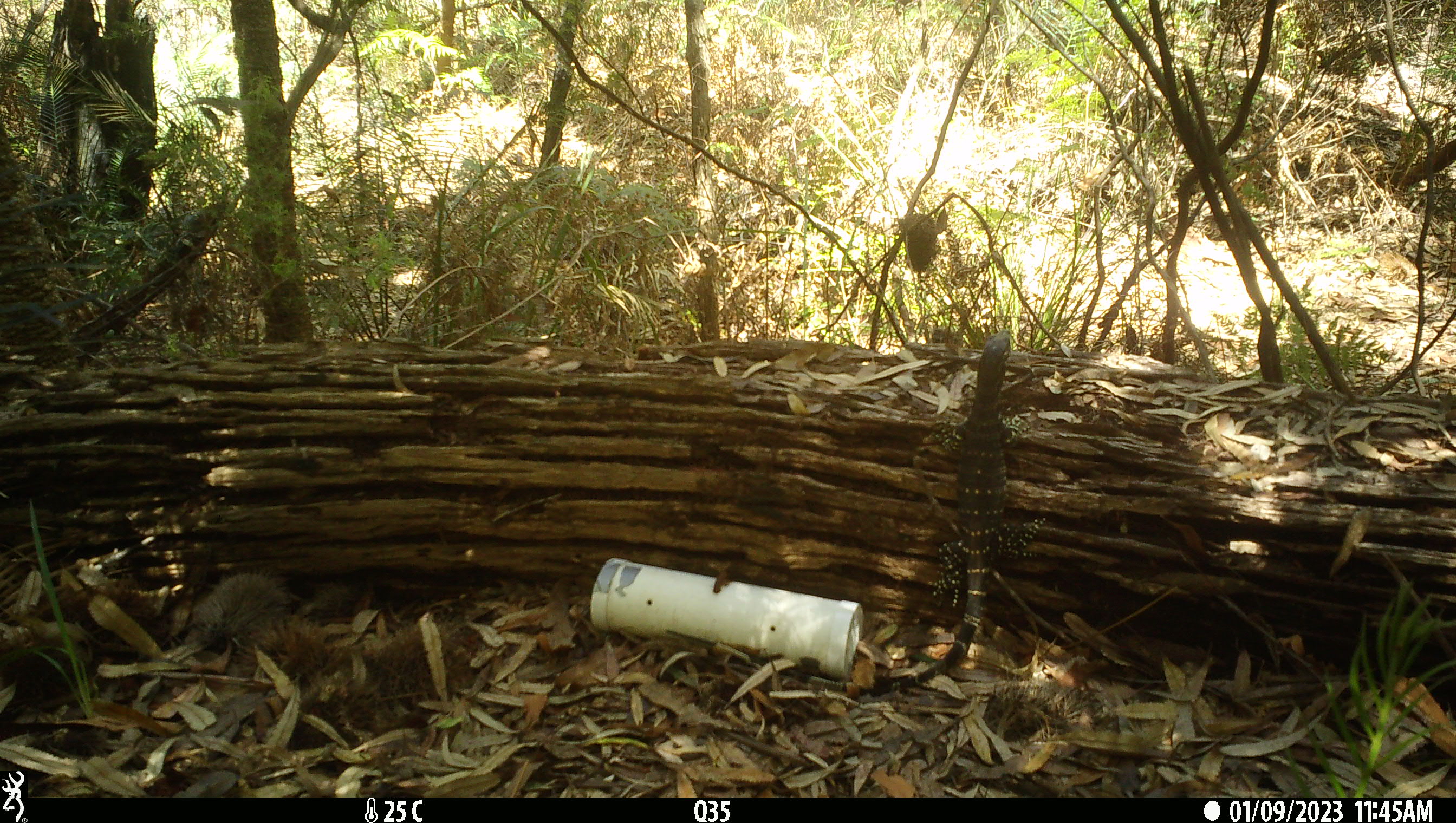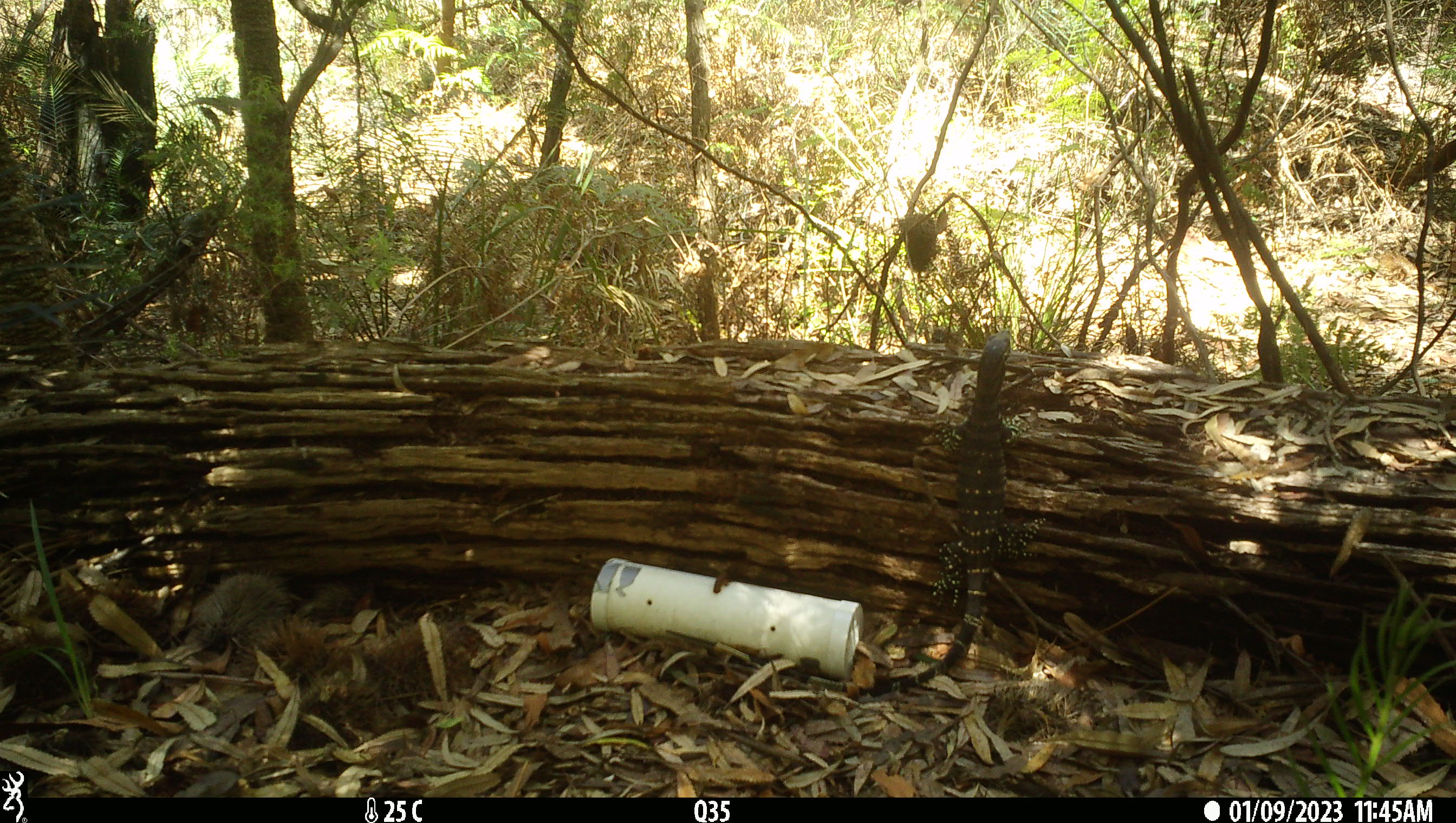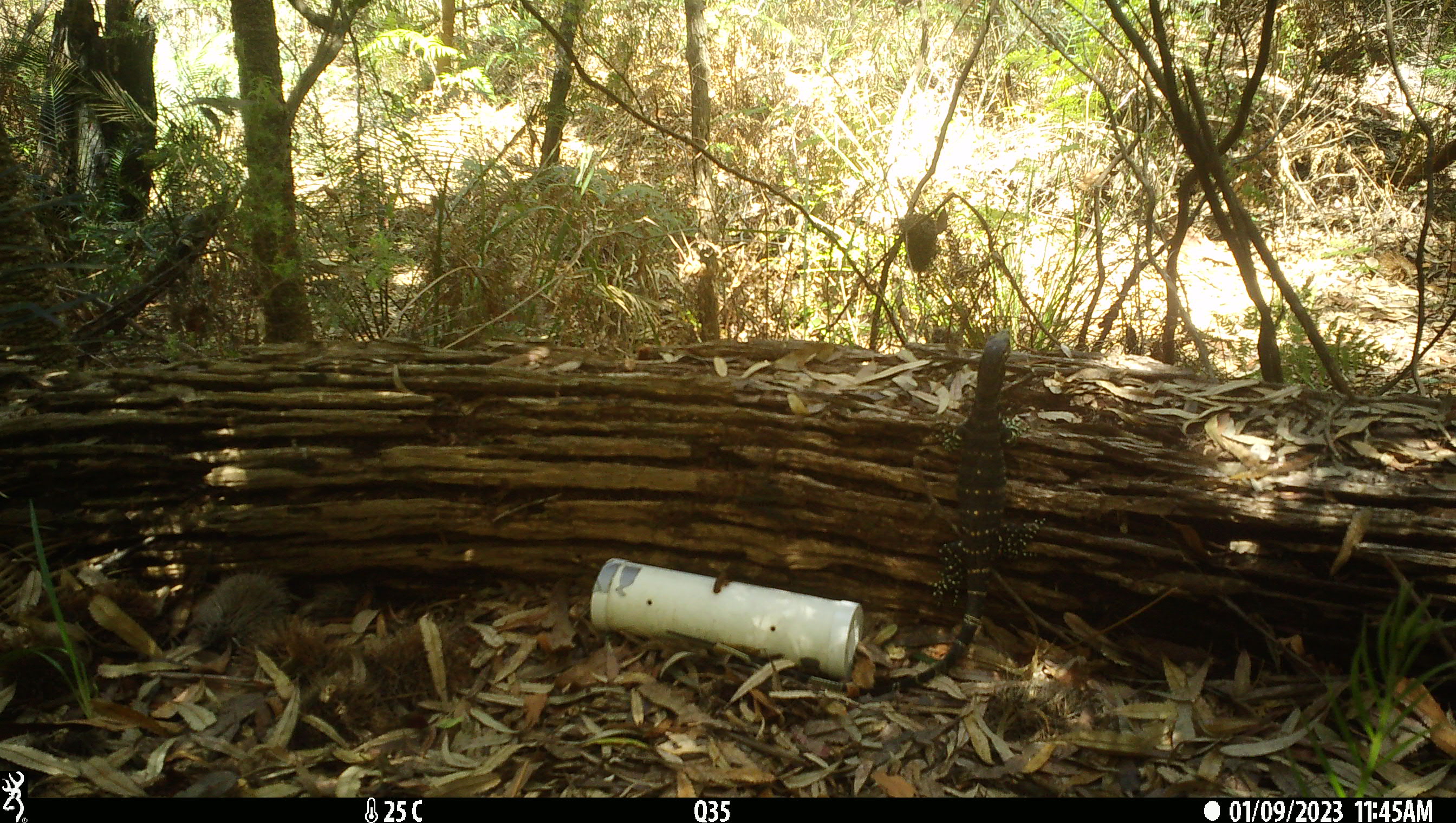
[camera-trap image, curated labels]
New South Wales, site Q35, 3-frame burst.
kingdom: Animalia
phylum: Chordata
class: Reptilia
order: Squamata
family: Varanidae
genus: Varanus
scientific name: Varanus varius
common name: lace monitor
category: goanna